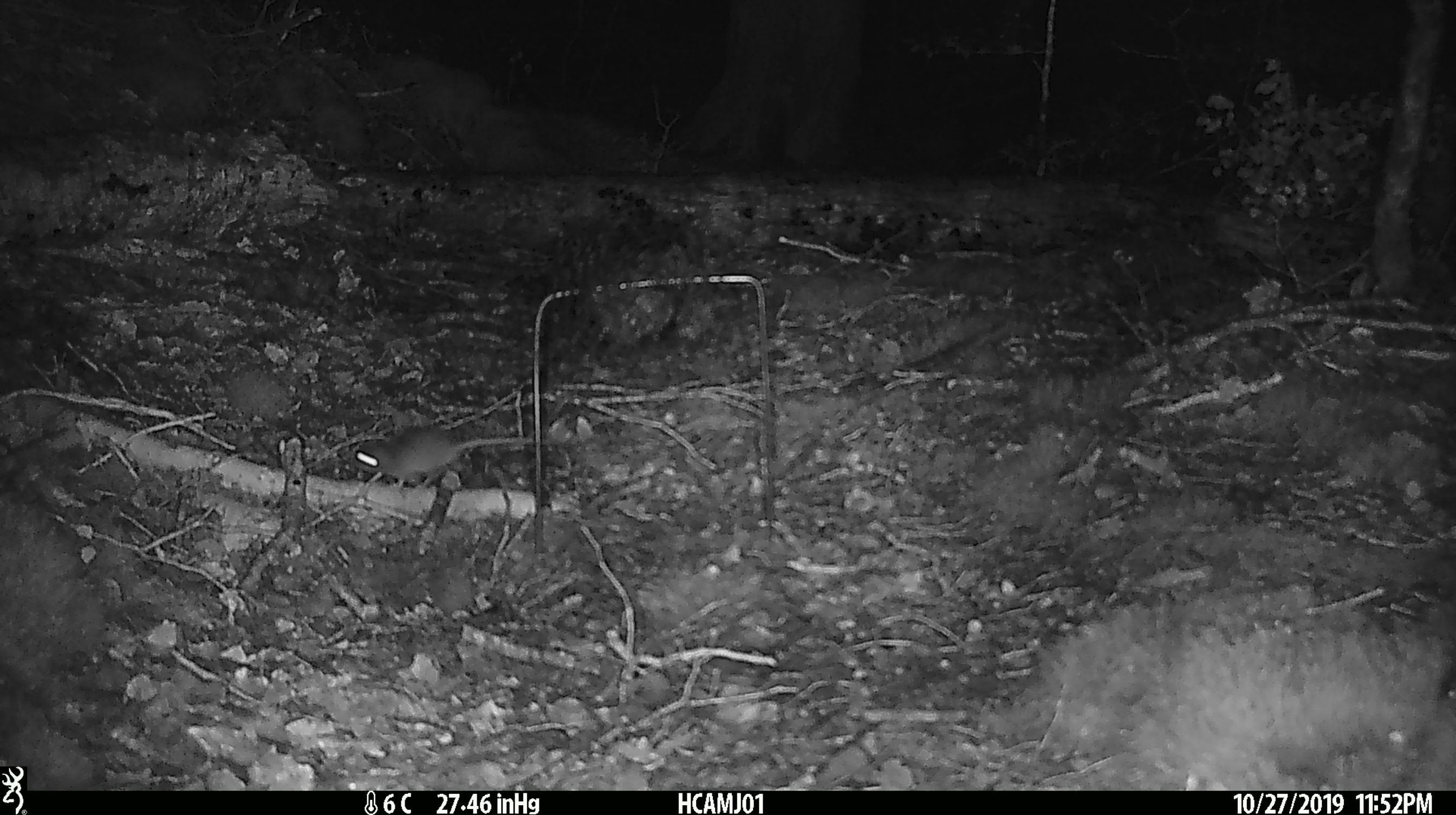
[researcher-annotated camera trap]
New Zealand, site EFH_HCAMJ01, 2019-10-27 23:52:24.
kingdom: Animalia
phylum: Chordata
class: Mammalia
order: Rodentia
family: Muridae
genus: Mus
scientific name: Mus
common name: mouse